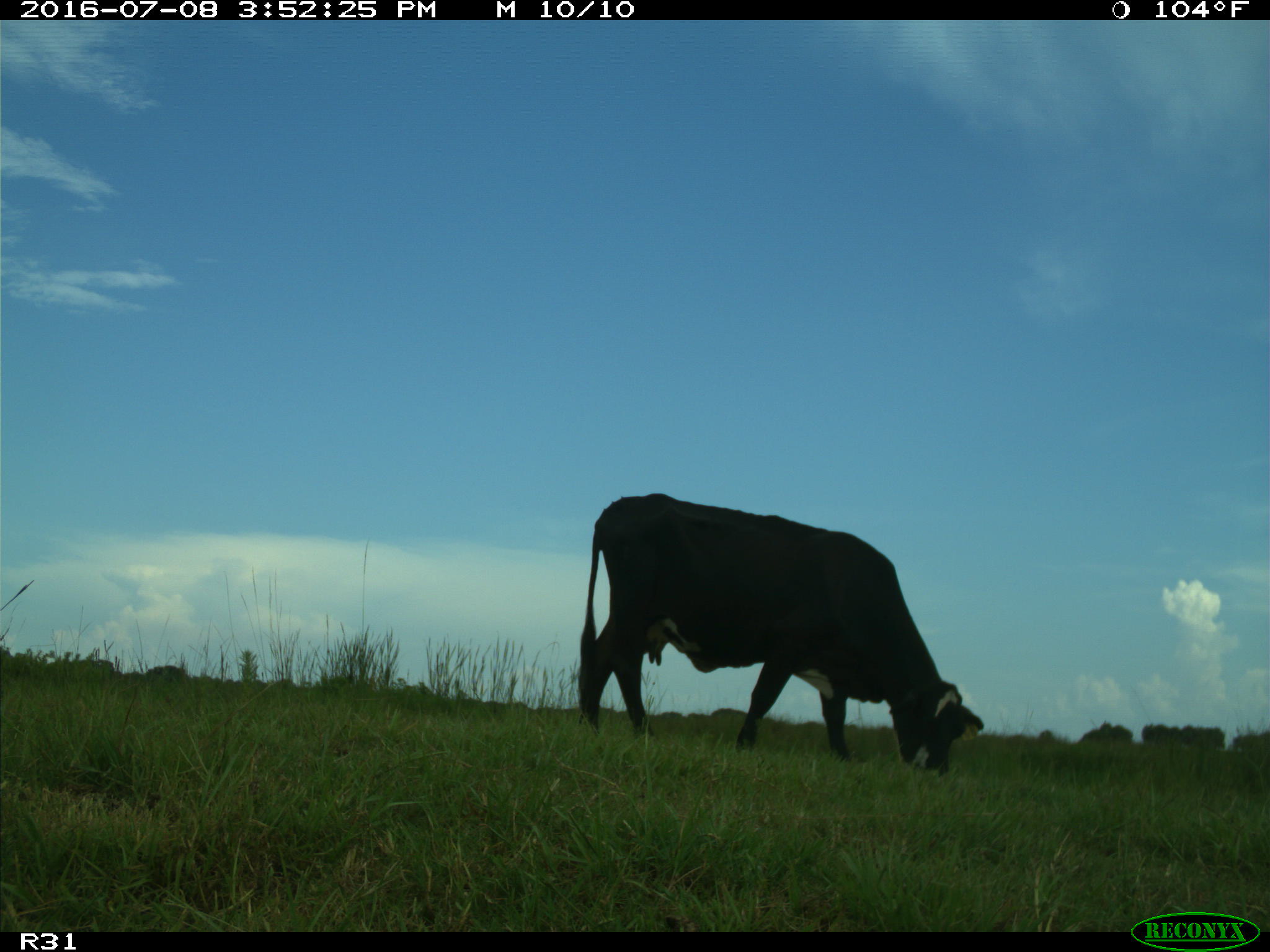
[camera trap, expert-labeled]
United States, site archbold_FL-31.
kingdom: Animalia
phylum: Chordata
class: Mammalia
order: Artiodactyla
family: Bovidae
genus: Bos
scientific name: Bos taurus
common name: domestic cow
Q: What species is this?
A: Bos taurus (domestic cow).